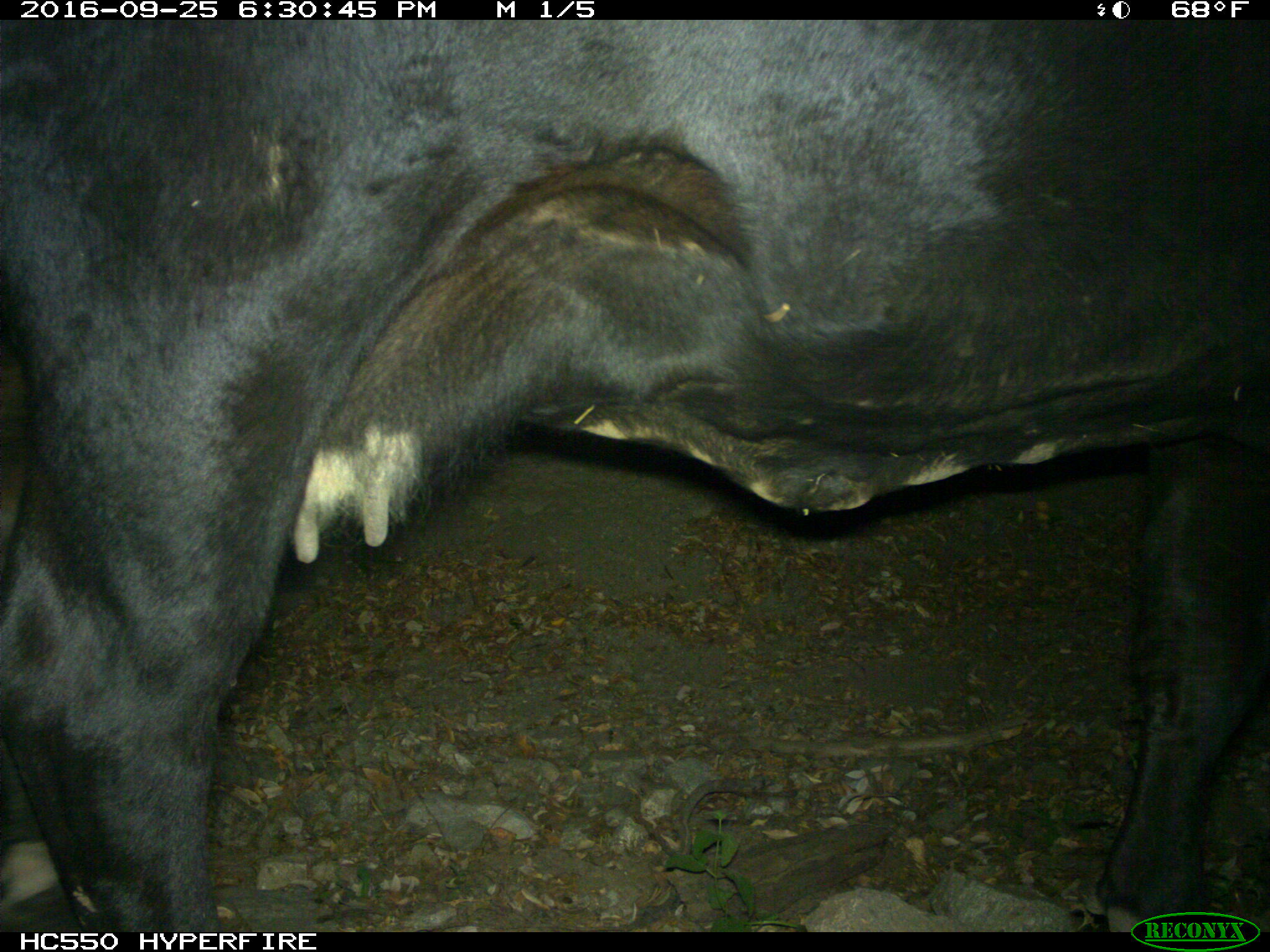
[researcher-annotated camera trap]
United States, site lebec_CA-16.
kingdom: Animalia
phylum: Chordata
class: Mammalia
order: Artiodactyla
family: Bovidae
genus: Bos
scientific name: Bos taurus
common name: domestic cow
Bos taurus (domestic cow).